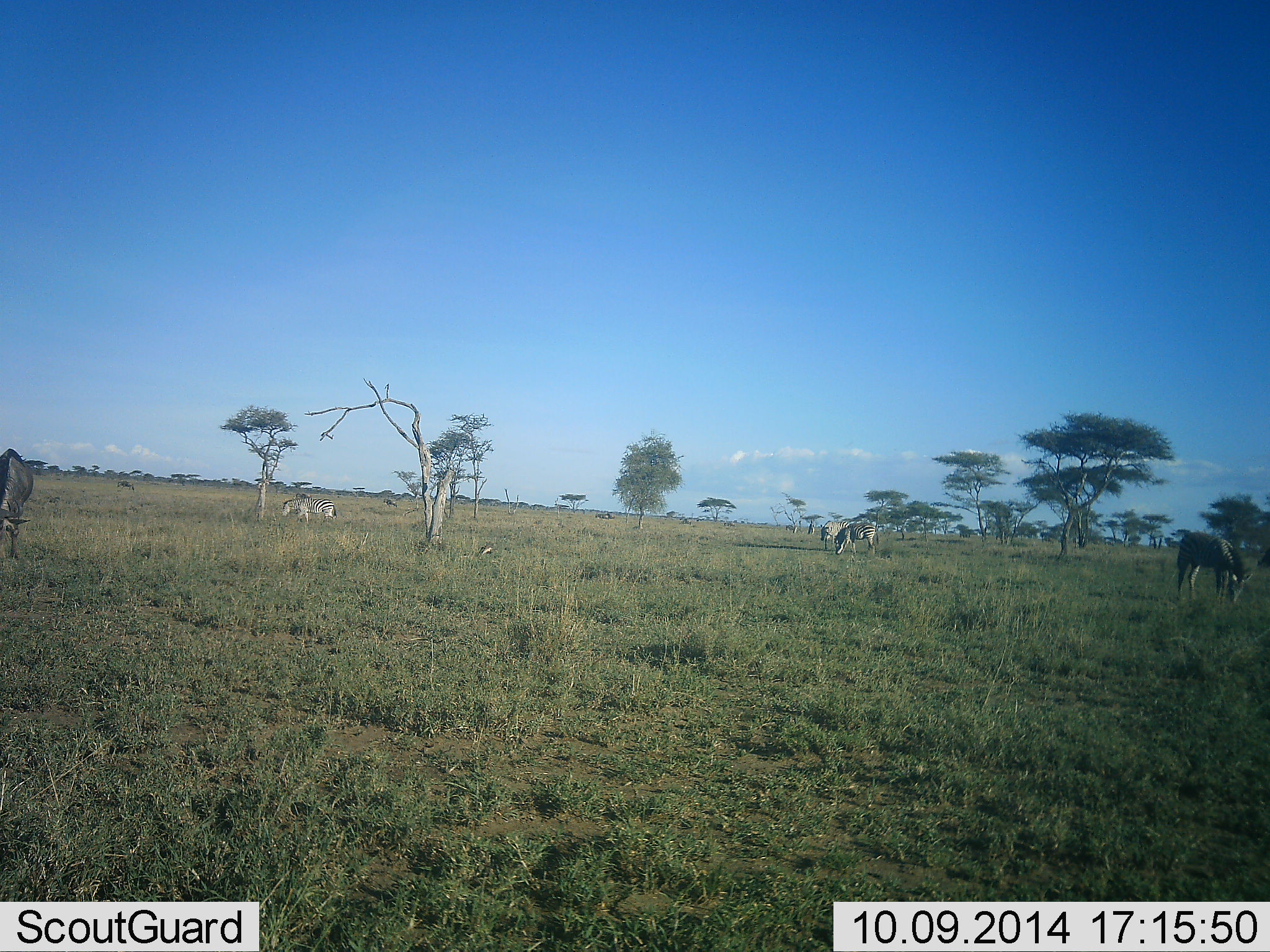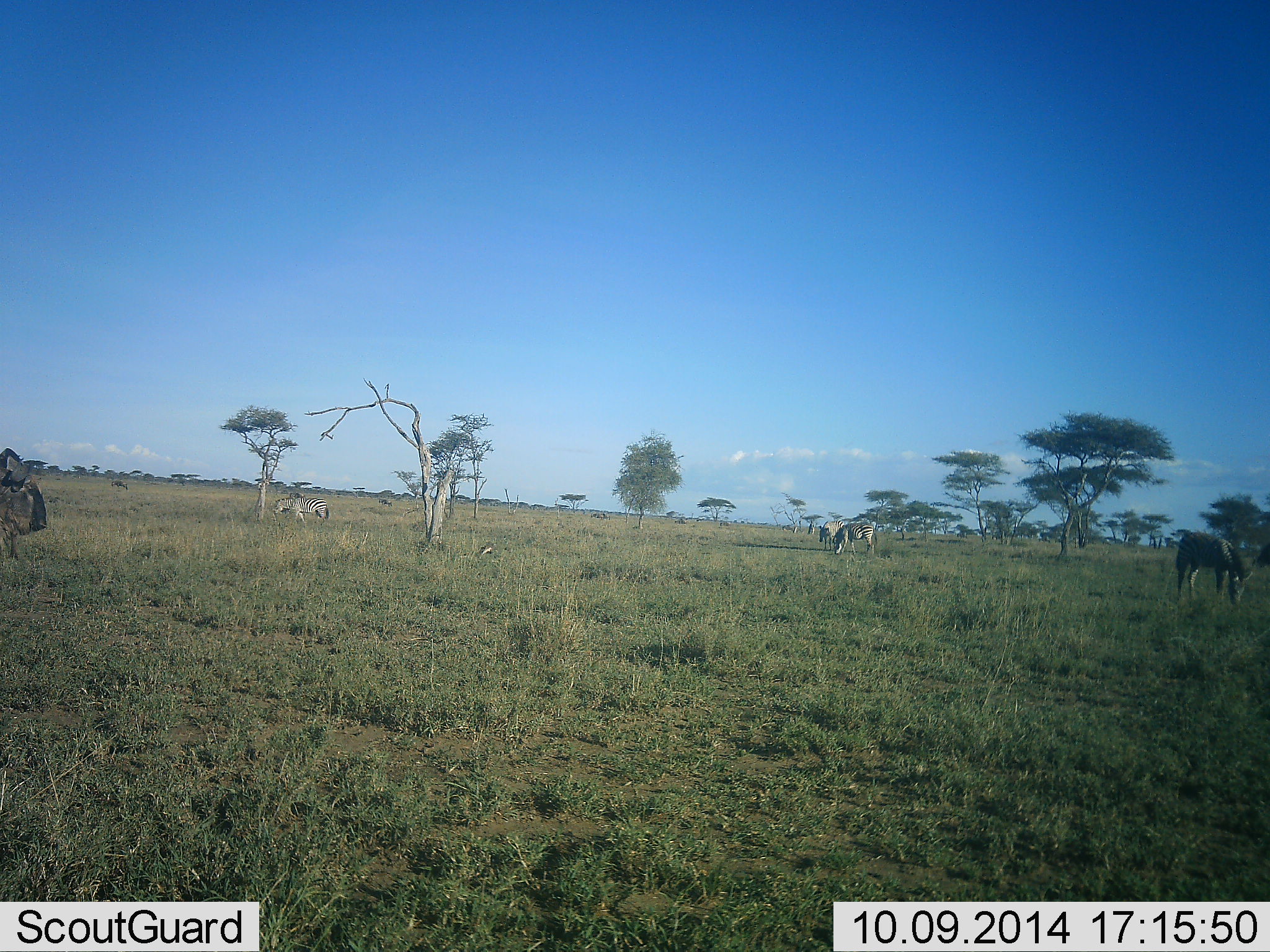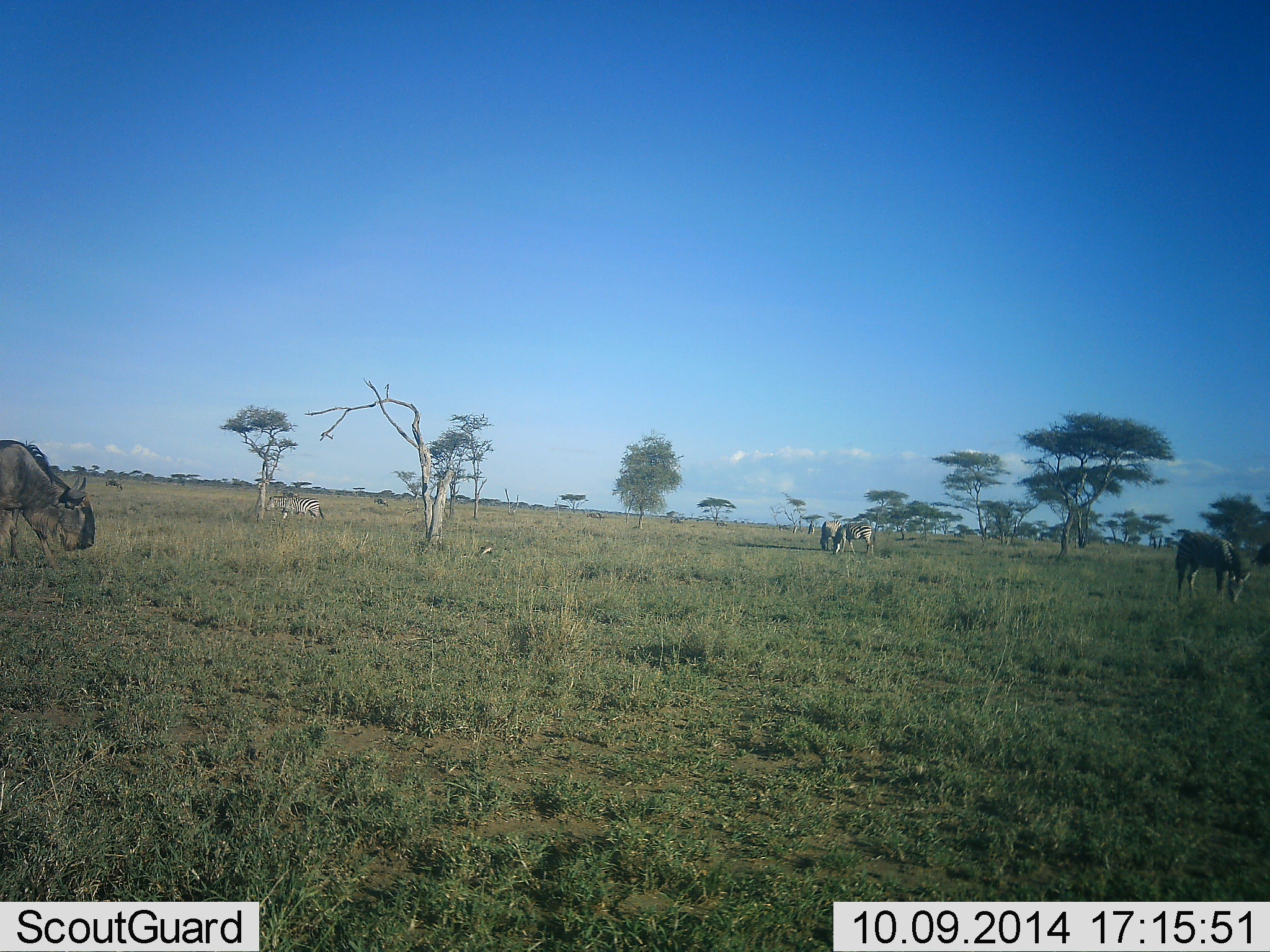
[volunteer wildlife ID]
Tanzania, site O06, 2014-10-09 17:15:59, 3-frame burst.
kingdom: Animalia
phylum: Chordata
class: Mammalia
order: Artiodactyla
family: Bovidae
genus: Connochaetes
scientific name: Connochaetes taurinus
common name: blue wildebeest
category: wildebeest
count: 3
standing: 54%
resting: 0%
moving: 46%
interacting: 0%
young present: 0%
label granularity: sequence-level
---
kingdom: Animalia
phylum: Chordata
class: Mammalia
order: Perissodactyla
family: Equidae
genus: Equus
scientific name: Equus quagga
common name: plains zebra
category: zebra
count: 4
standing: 43%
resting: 0%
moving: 29%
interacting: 0%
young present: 0%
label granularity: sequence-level